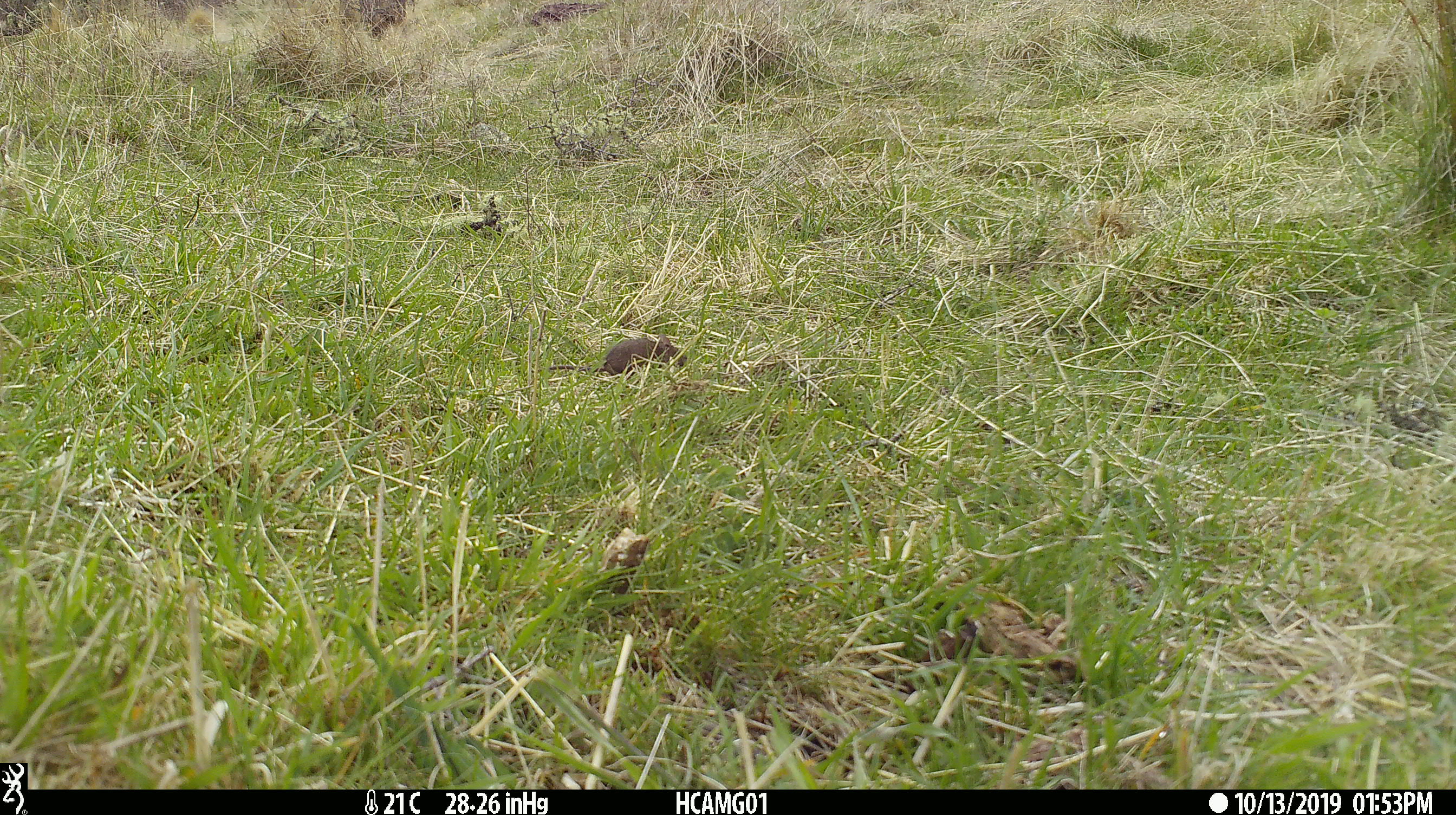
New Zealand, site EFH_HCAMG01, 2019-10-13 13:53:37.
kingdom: Animalia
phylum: Chordata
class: Mammalia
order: Rodentia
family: Muridae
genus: Mus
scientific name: Mus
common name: mouse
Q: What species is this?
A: Mouse (Mus).